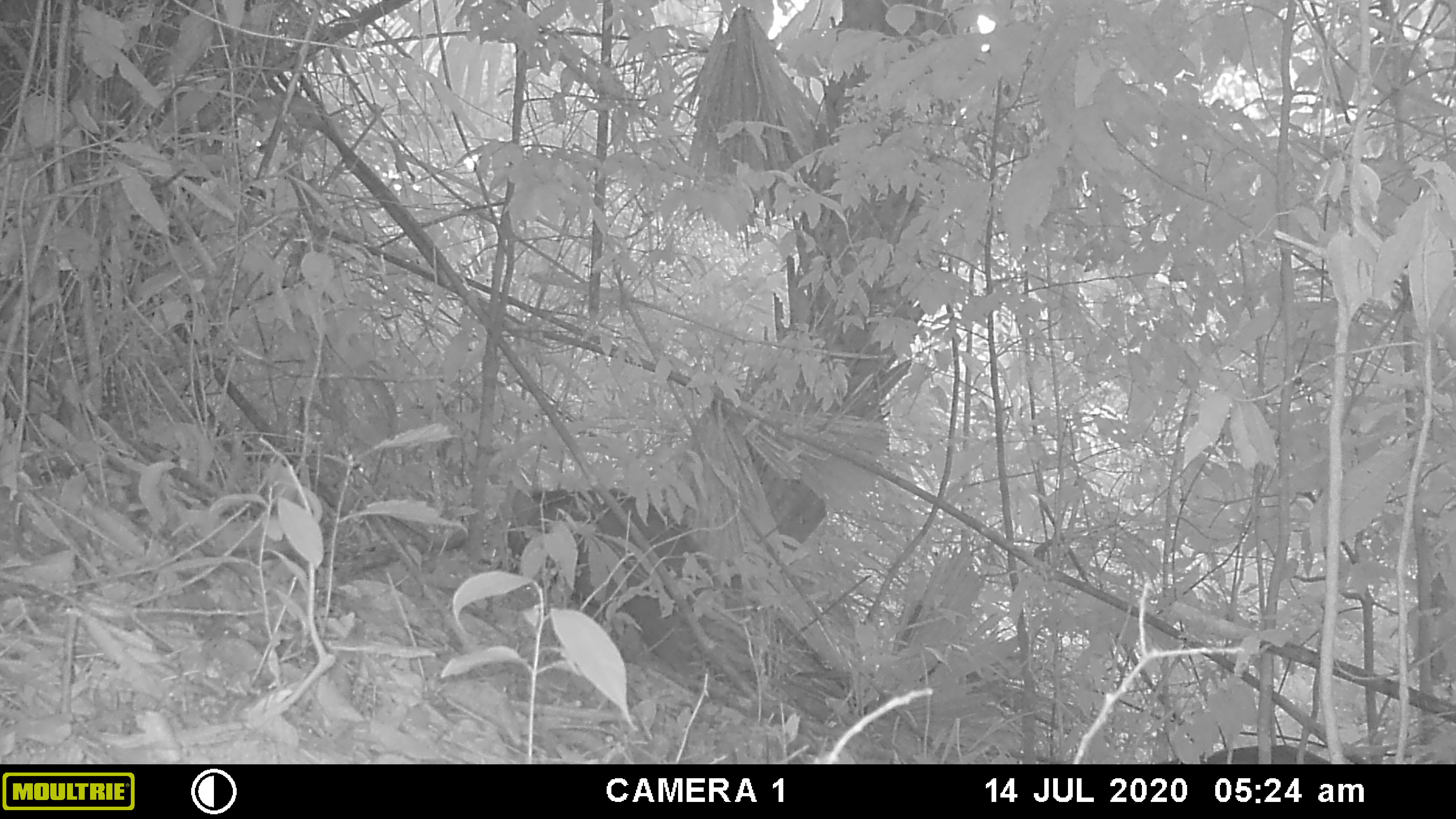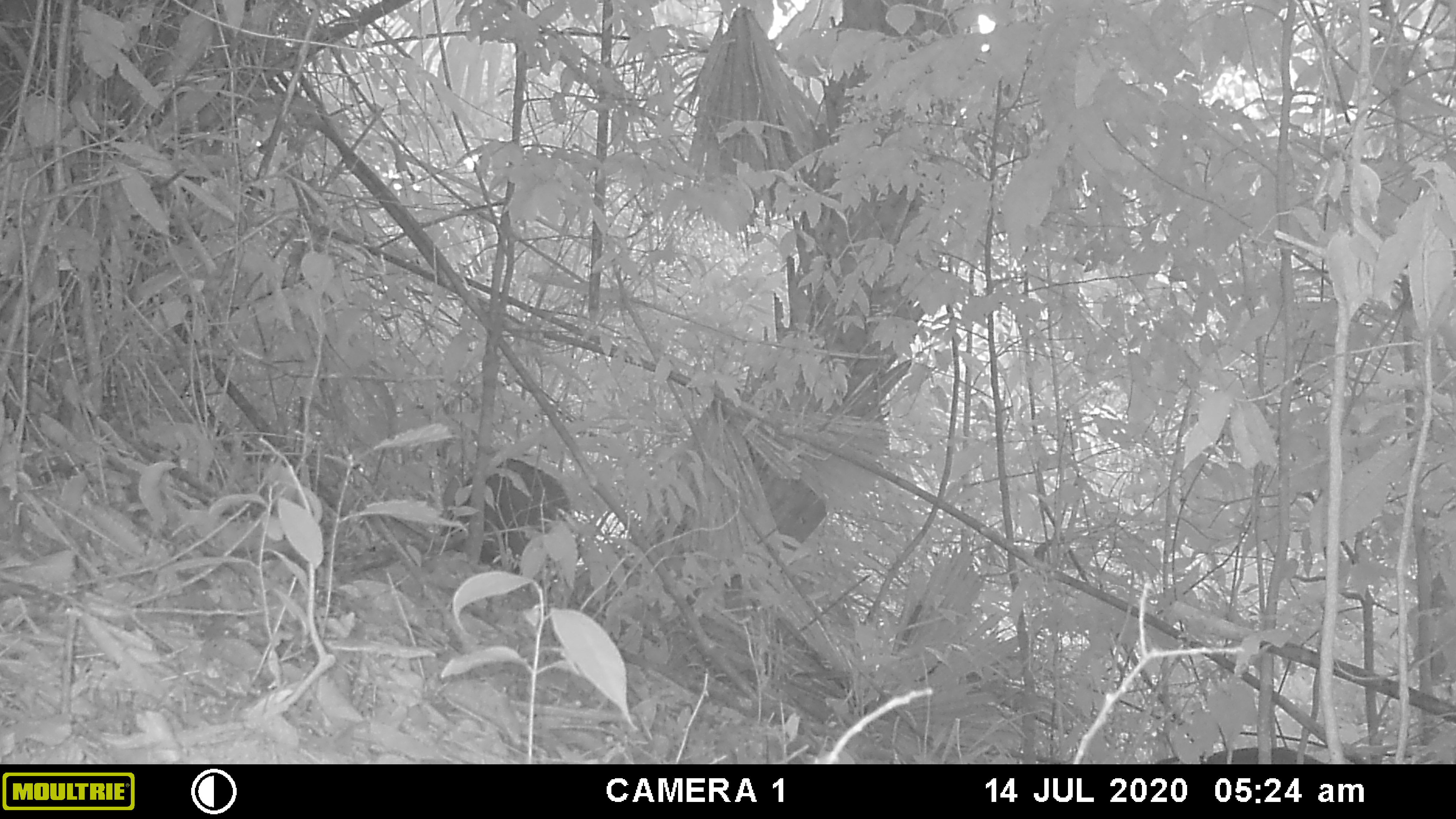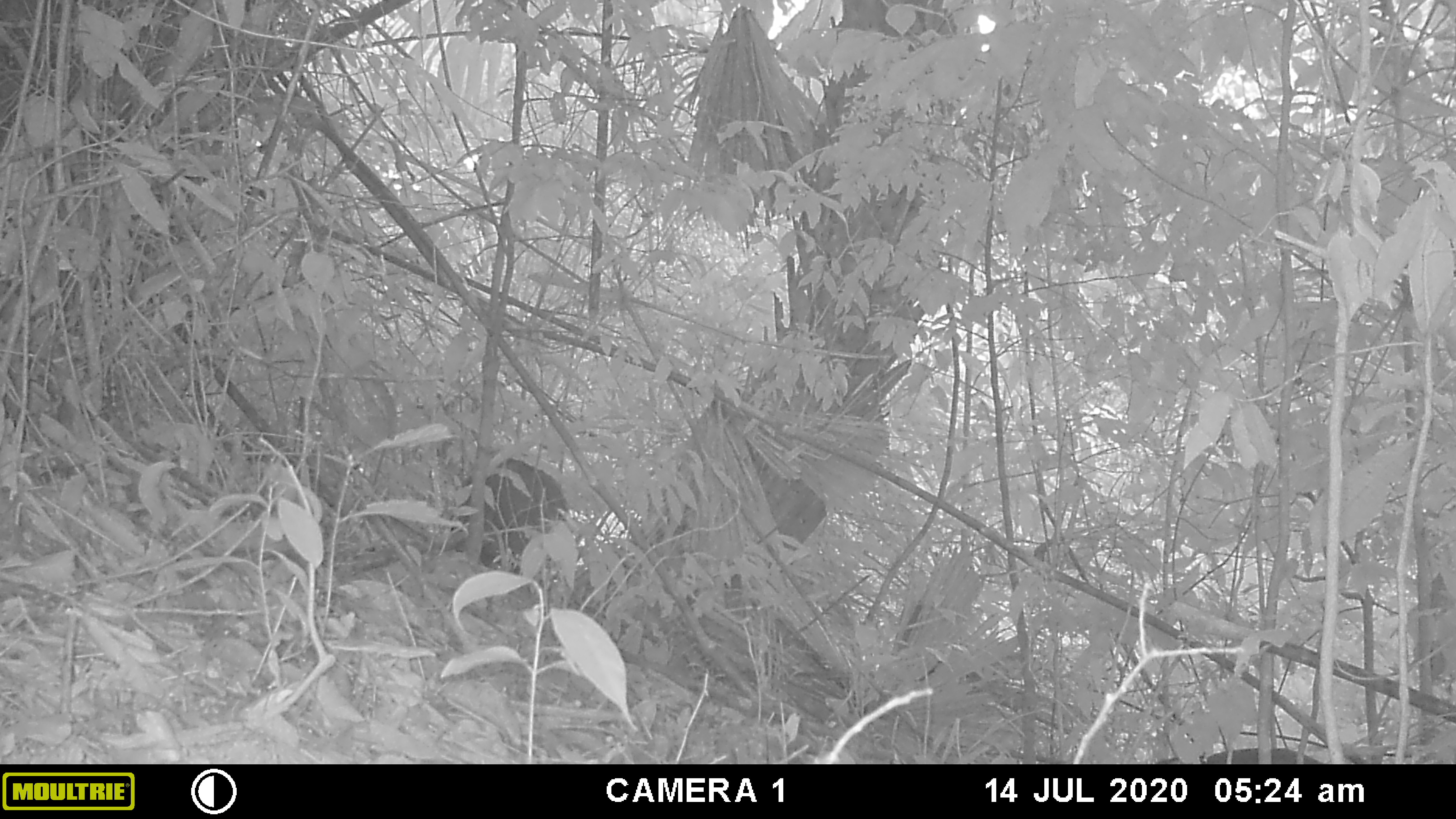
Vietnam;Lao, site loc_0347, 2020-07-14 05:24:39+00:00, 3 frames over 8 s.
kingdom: Animalia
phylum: Chordata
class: Mammalia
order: Artiodactyla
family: Suidae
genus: Sus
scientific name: Sus scrofa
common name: eurasian wild pig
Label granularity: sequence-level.